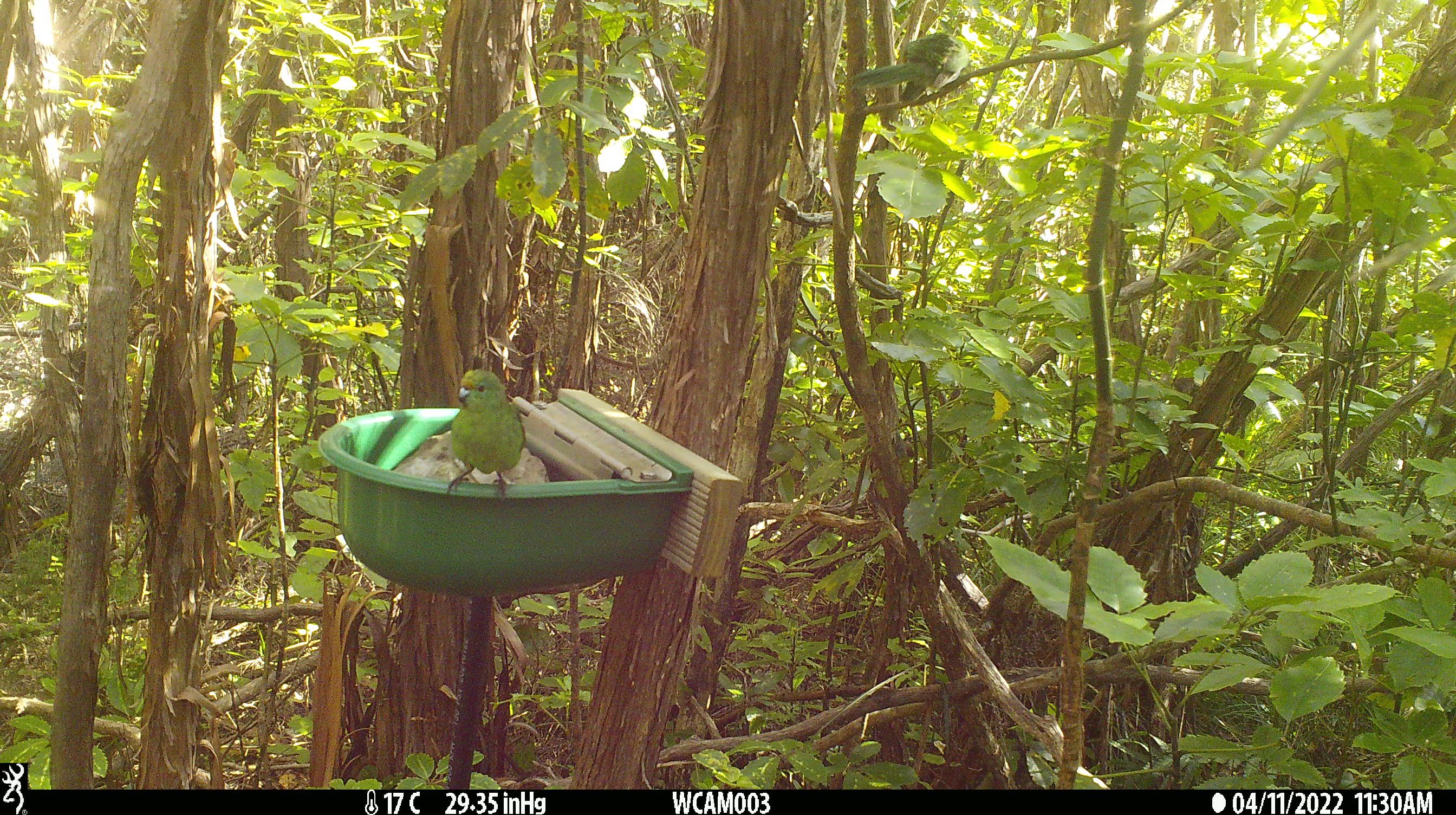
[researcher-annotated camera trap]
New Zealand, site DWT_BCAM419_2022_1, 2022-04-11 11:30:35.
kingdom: Animalia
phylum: Chordata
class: Aves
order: Psittaciformes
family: Psittaculidae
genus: Cyanoramphus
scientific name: Cyanoramphus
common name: parakeet